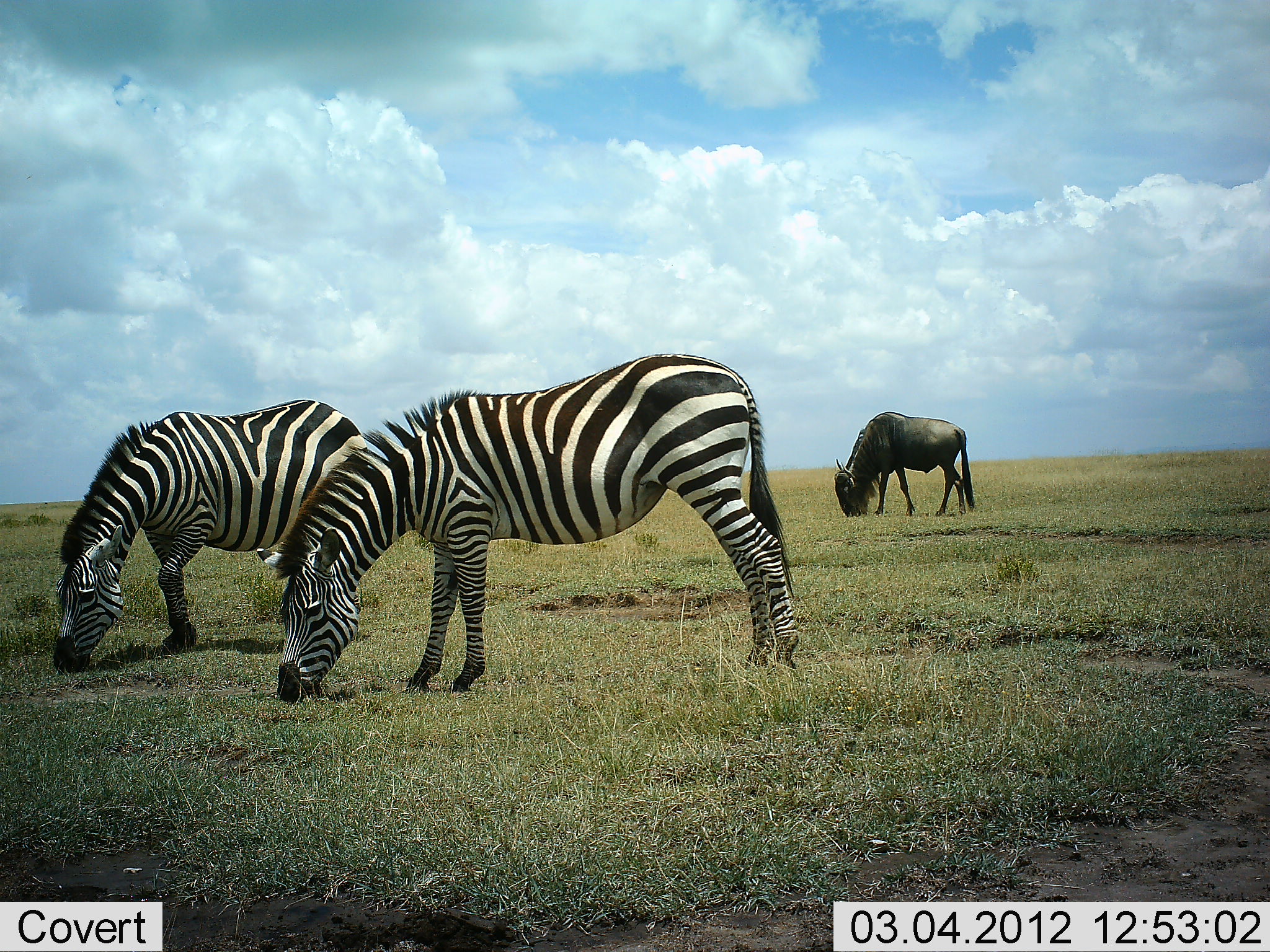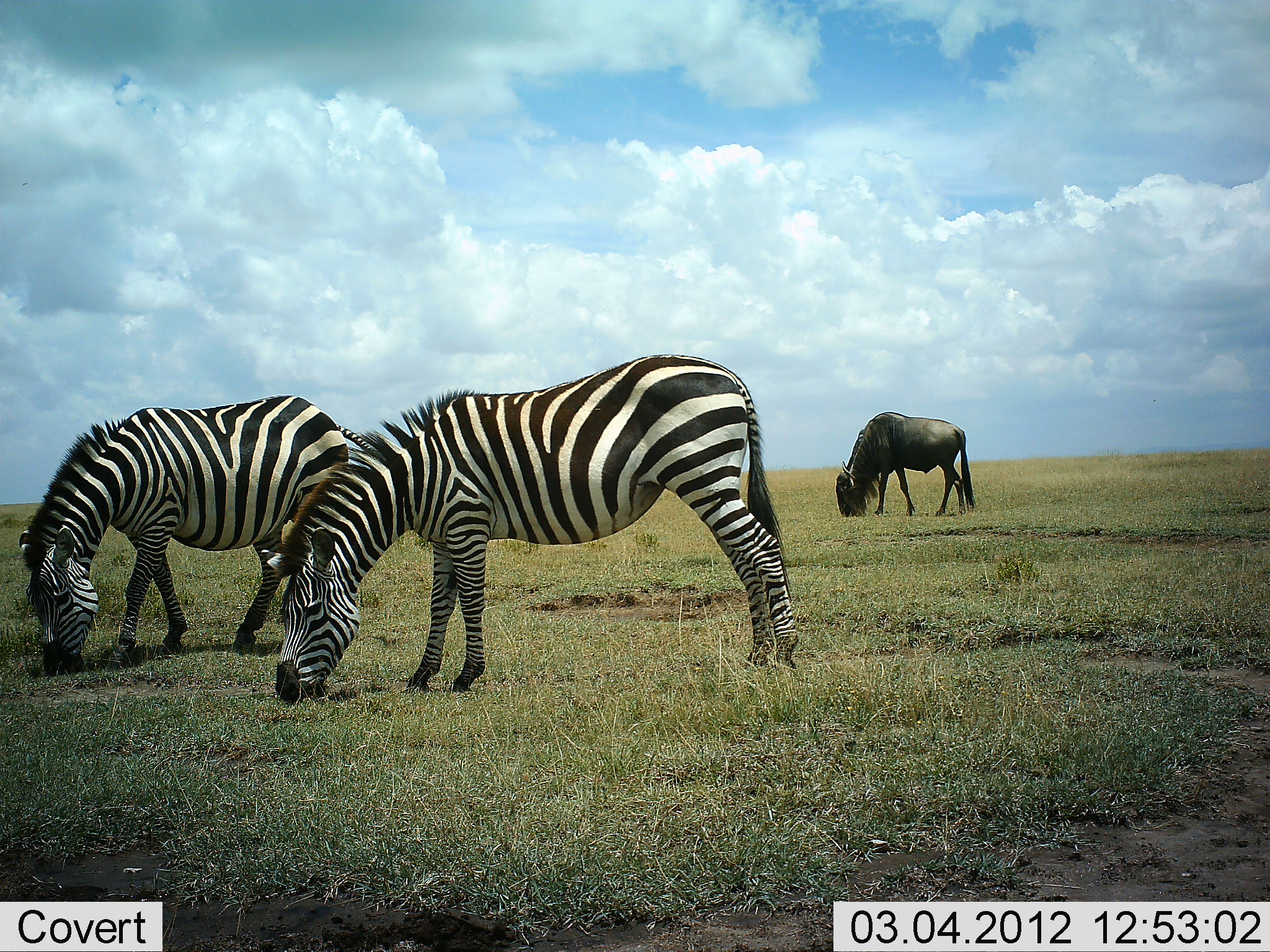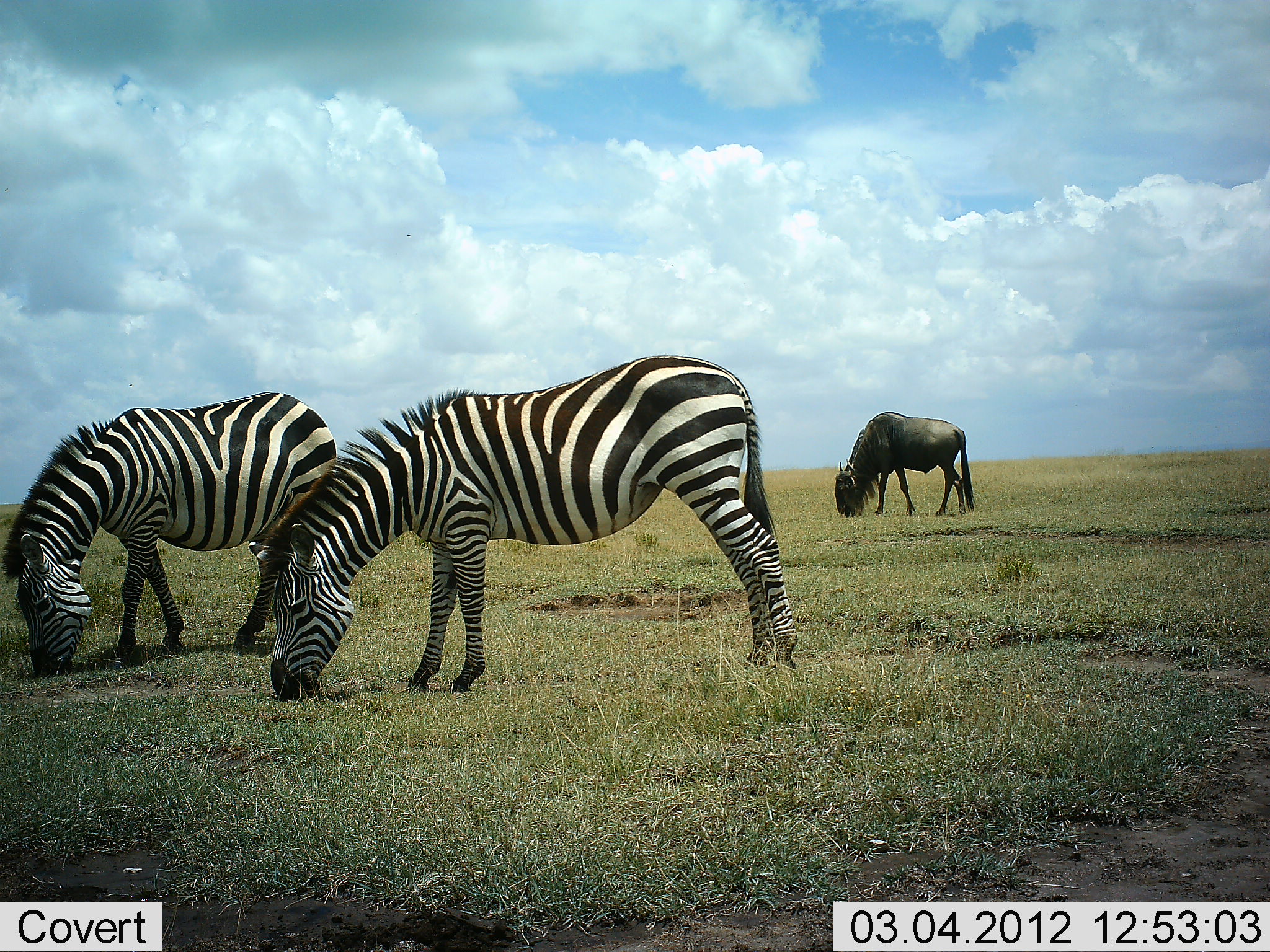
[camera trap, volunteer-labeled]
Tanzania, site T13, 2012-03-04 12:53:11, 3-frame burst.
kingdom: Animalia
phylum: Chordata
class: Mammalia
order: Artiodactyla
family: Bovidae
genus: Connochaetes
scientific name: Connochaetes taurinus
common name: blue wildebeest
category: wildebeest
Wildebeest (blue wildebeest) (Connochaetes taurinus), count 1. Behavior (volunteer vote fractions): standing 12%, resting 0%, moving 0%, interacting 0%. Young present (vote fraction): 0%. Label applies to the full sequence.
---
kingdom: Animalia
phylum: Chordata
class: Mammalia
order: Perissodactyla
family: Equidae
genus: Equus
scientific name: Equus quagga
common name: plains zebra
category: zebra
Zebra (plains zebra) (Equus quagga), count 2. Behavior (volunteer vote fractions): standing 11%, resting 0%, moving 0%, interacting 0%. Young present (vote fraction): 0%. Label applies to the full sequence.